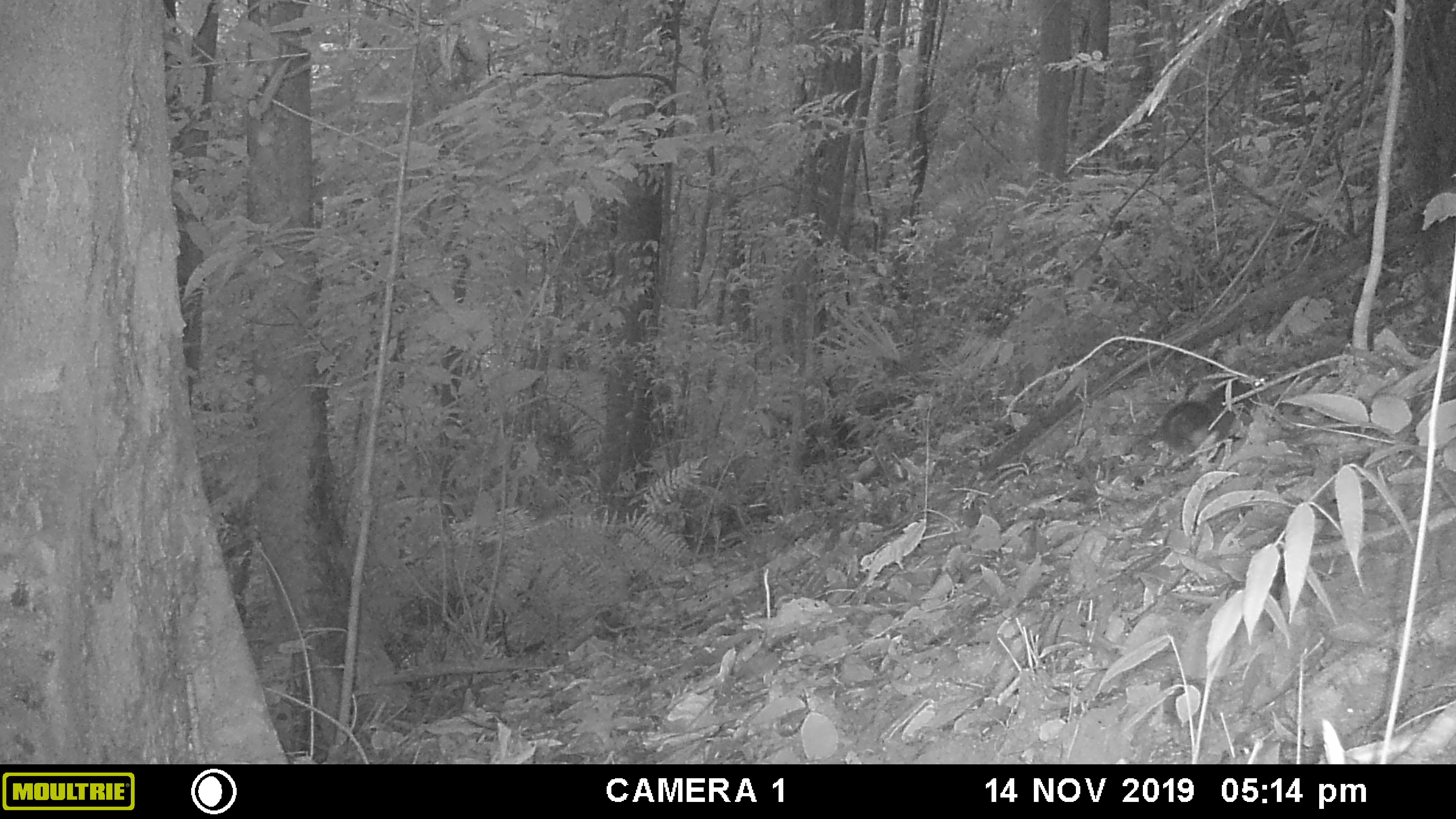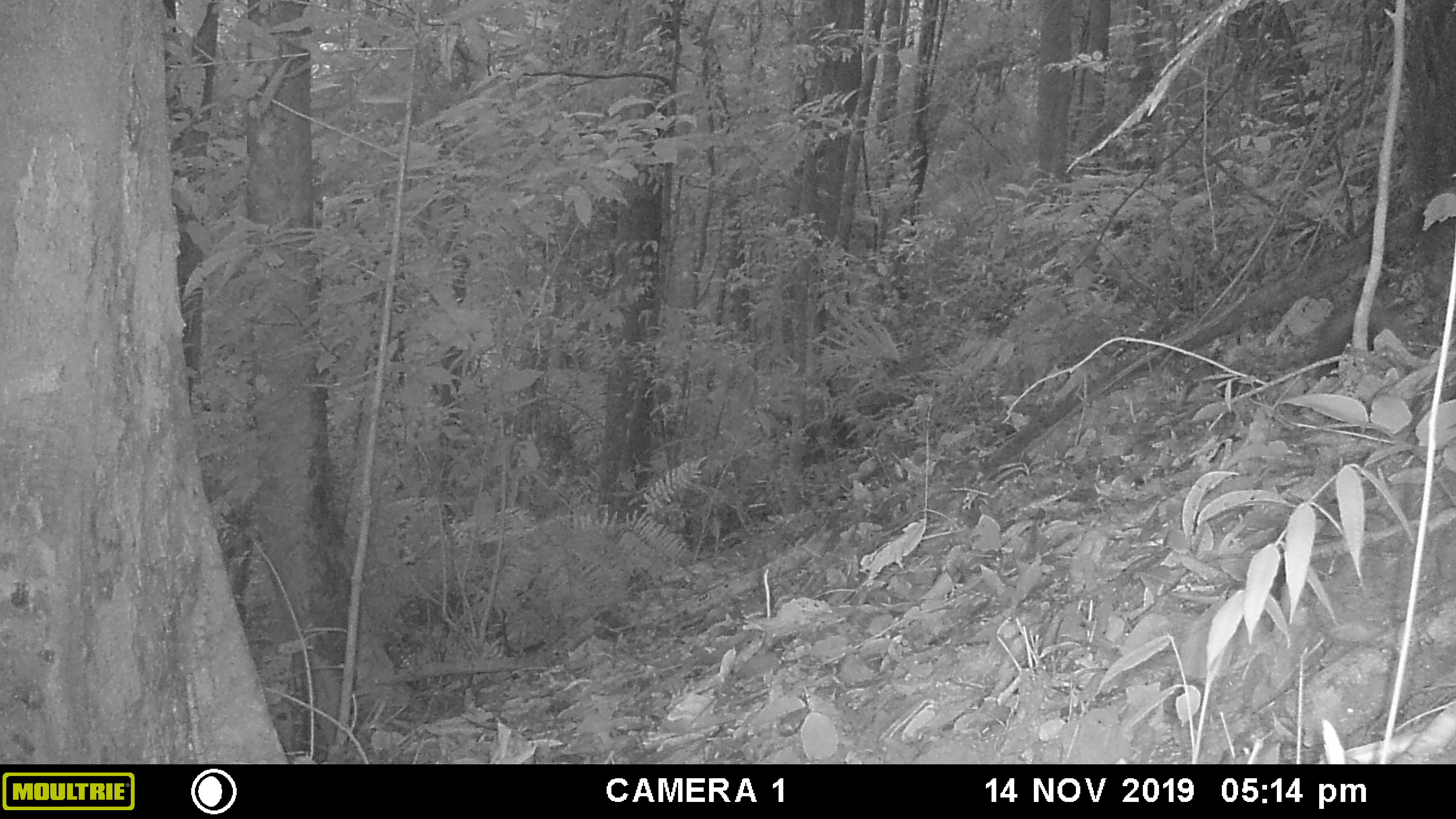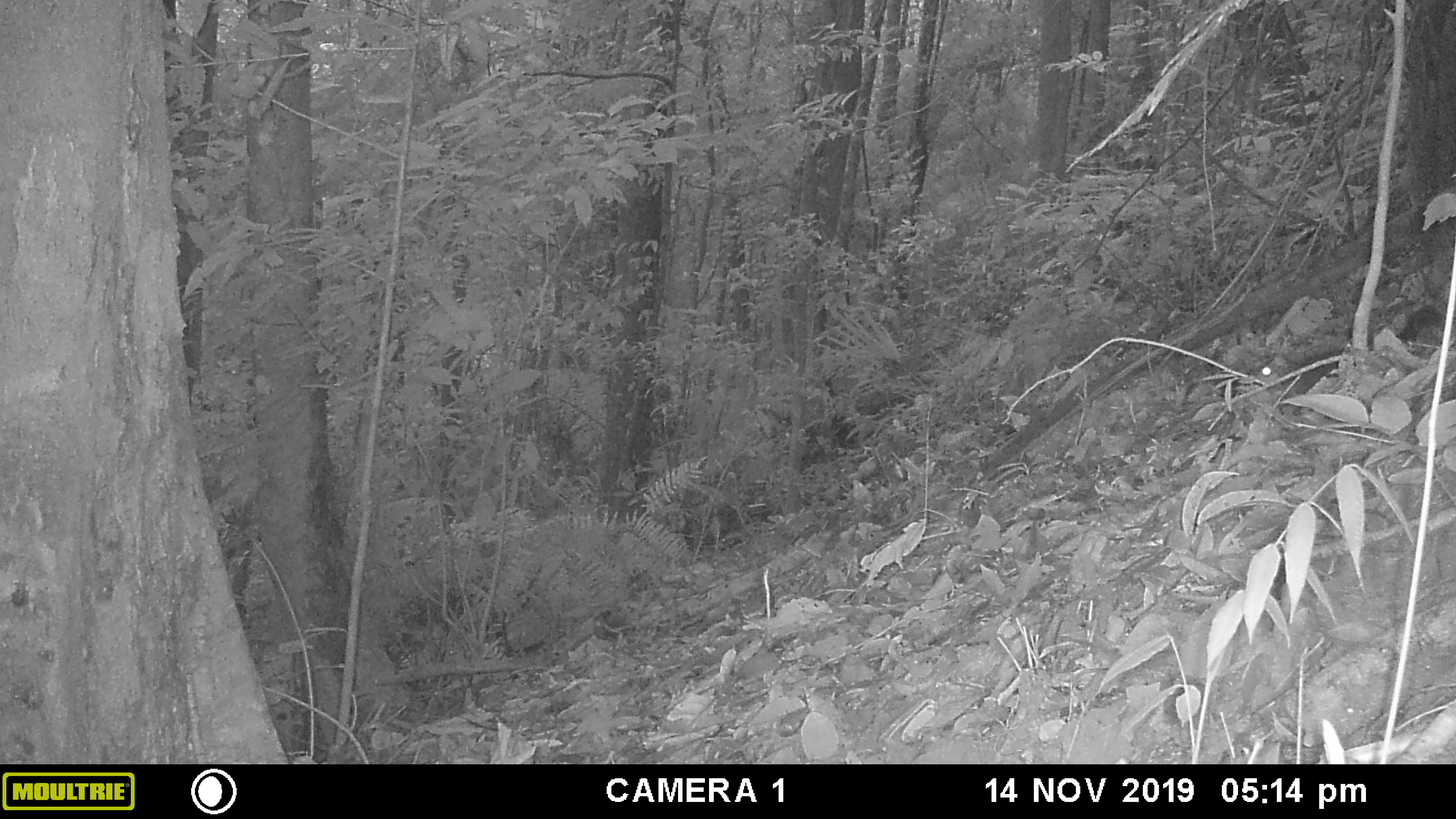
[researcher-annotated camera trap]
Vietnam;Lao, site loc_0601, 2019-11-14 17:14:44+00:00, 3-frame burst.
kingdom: Animalia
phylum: Chordata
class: Mammalia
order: Rodentia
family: Sciuridae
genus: Dremomys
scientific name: Dremomys rufigenis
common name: red-cheeked squirrel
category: red cheeked squirrel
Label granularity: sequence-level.